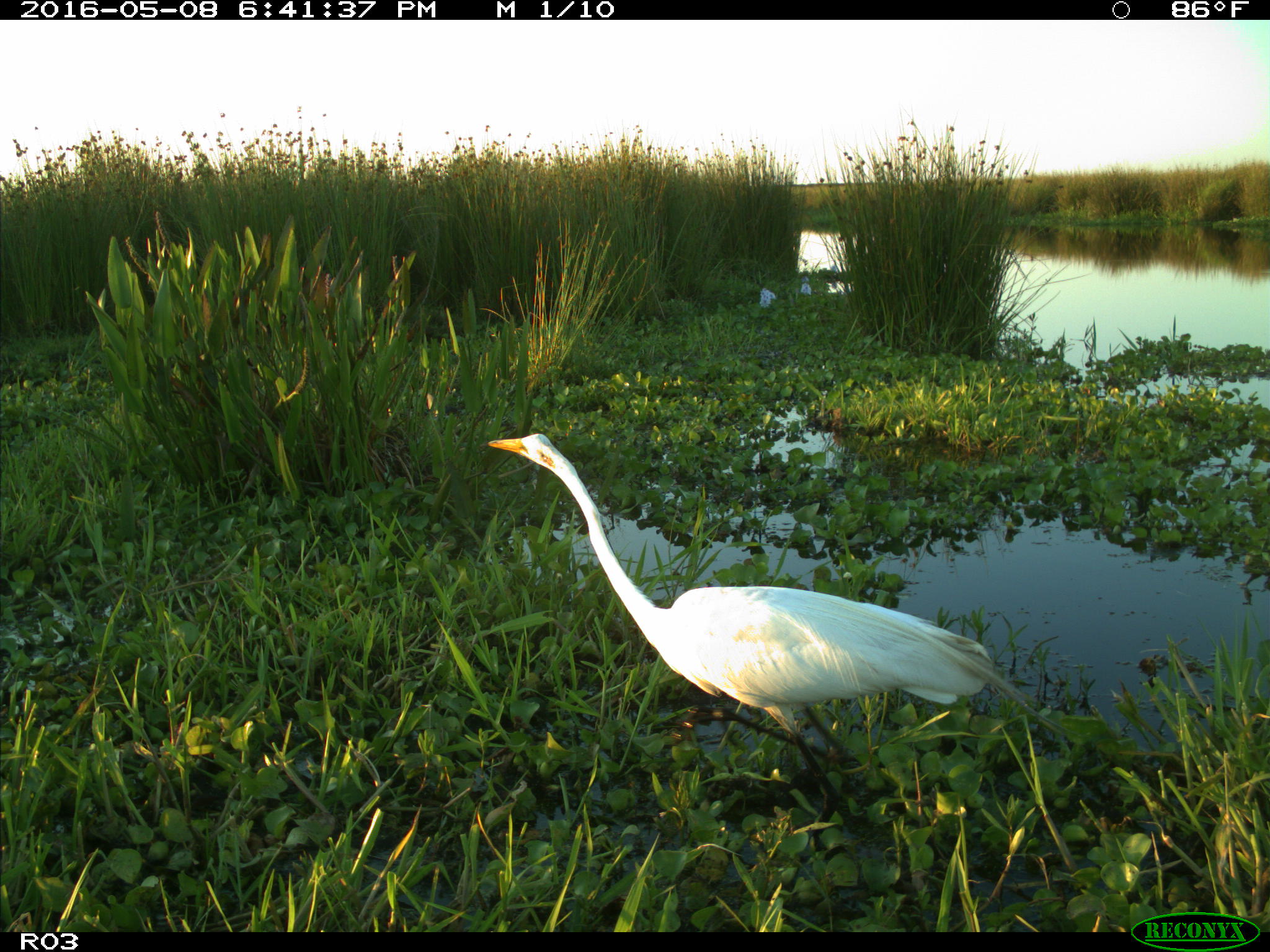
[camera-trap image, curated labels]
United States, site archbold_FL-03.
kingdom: Animalia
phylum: Chordata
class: Aves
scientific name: Aves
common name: birds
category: unidentified bird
Unidentified bird (birds) (Aves).